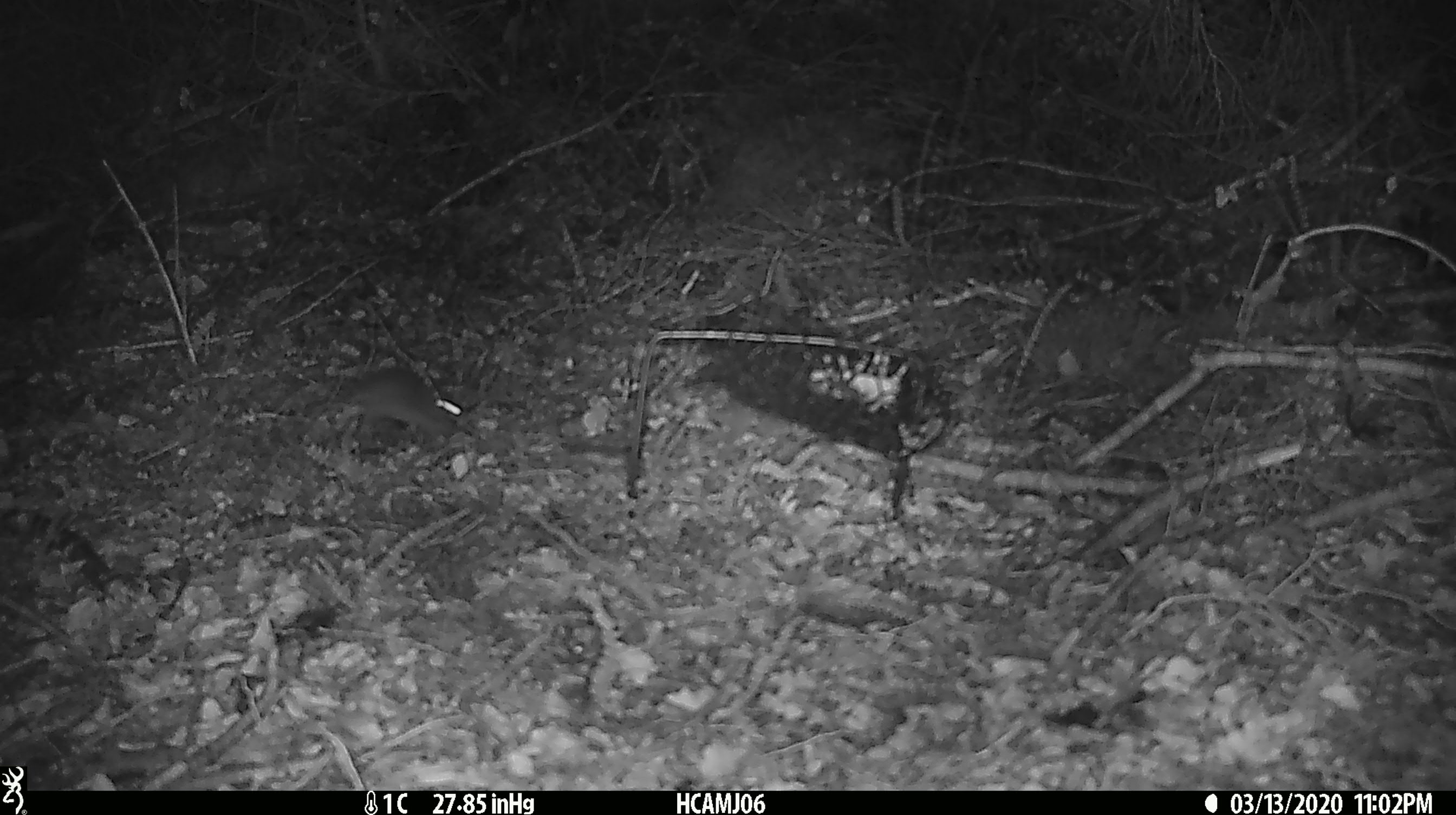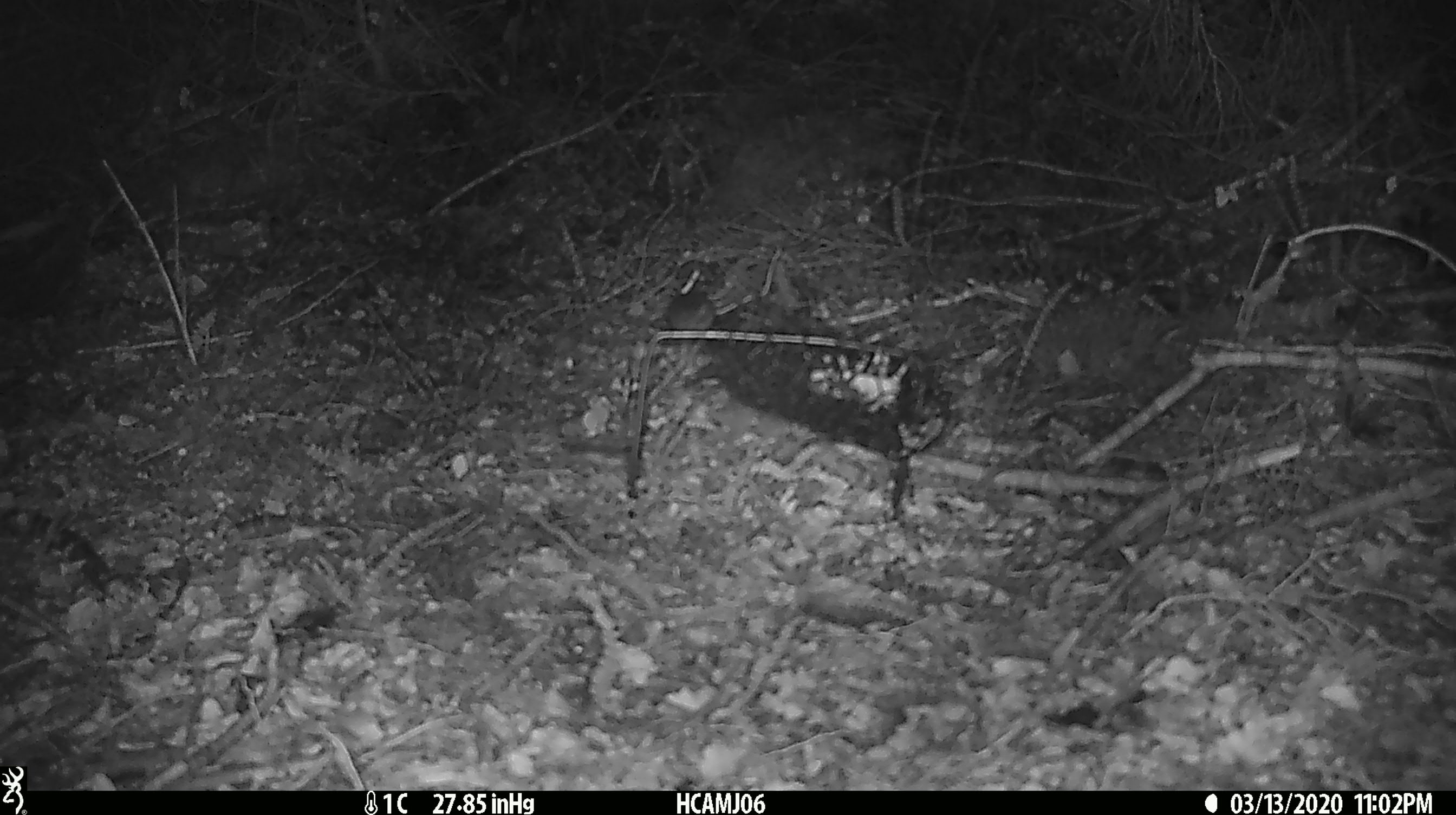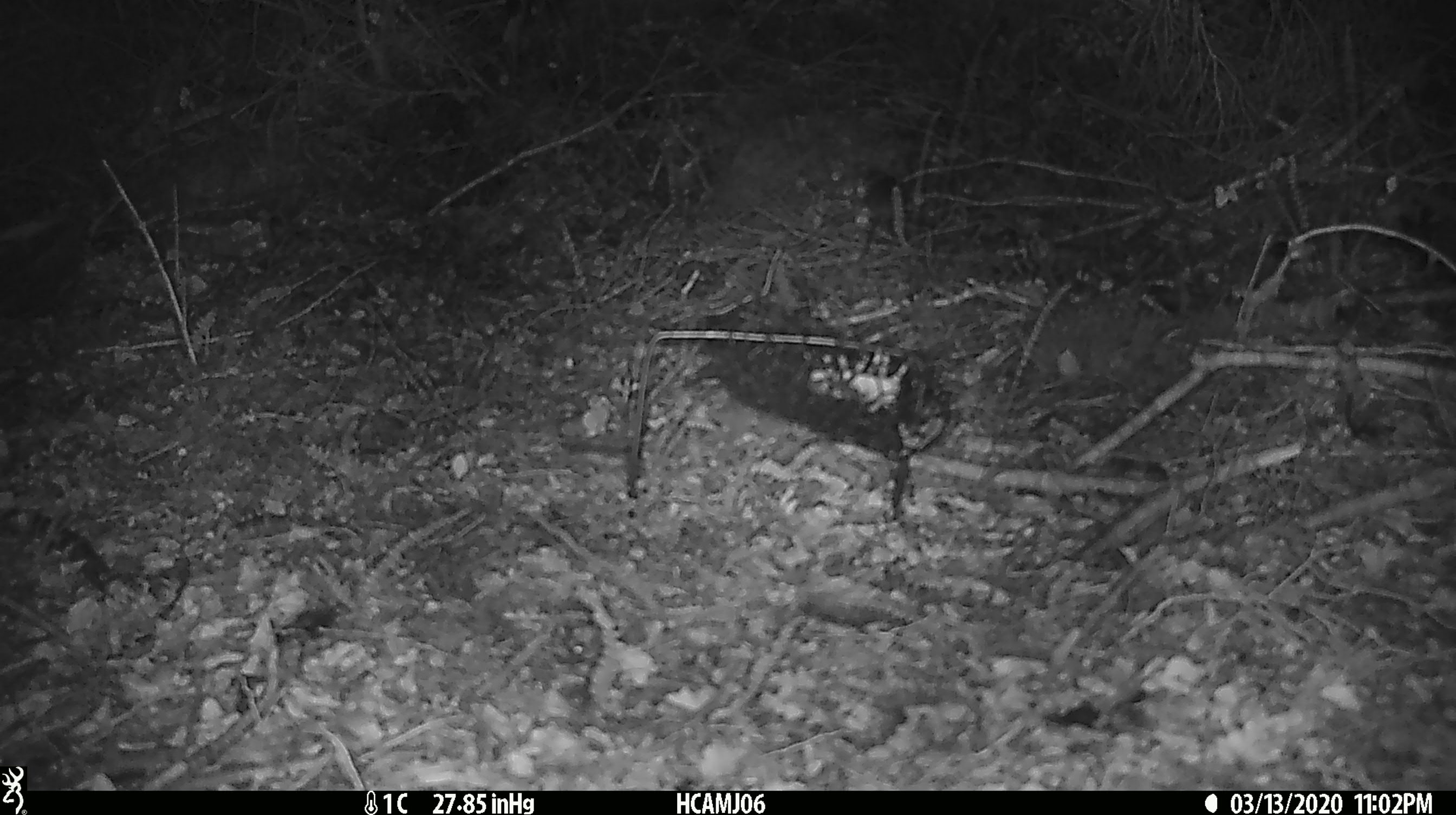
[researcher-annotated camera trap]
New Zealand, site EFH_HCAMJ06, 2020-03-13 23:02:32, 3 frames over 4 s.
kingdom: Animalia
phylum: Chordata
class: Mammalia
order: Rodentia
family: Muridae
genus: Mus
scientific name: Mus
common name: mouse